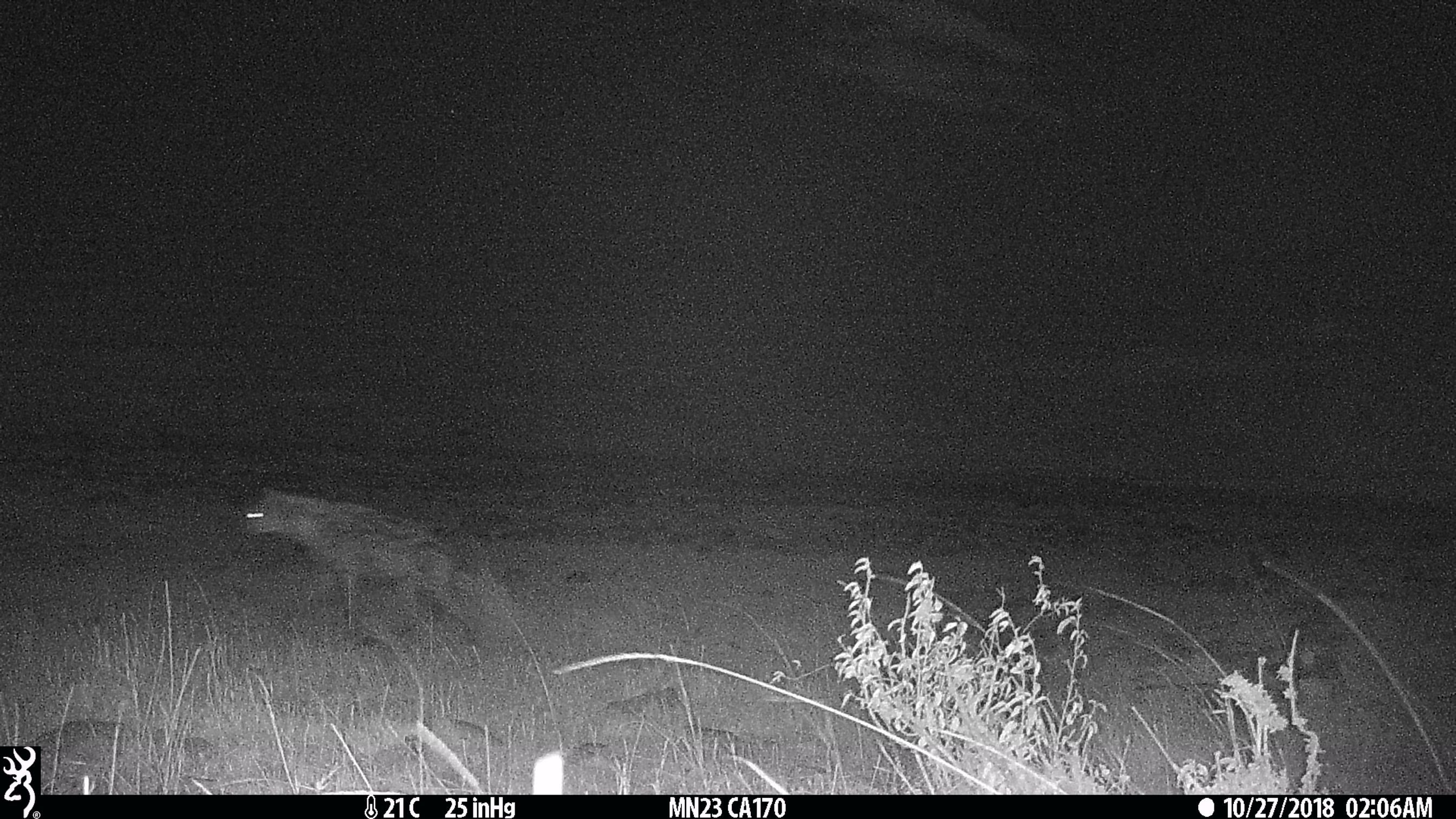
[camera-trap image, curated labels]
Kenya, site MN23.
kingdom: Animalia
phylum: Chordata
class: Mammalia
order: Carnivora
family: Hyaenidae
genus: Crocuta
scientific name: Crocuta crocuta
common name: spotted hyena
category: hyena spotted